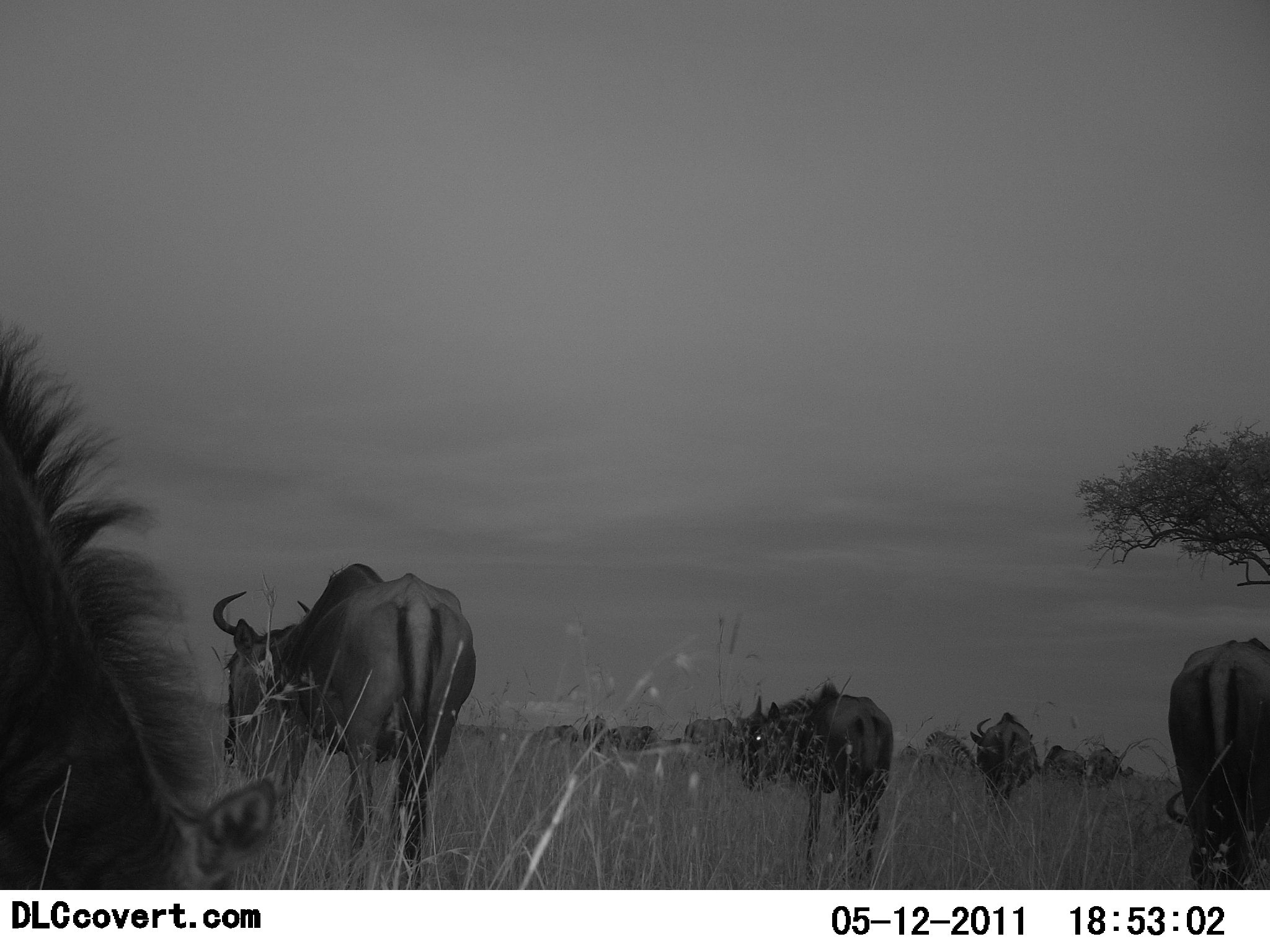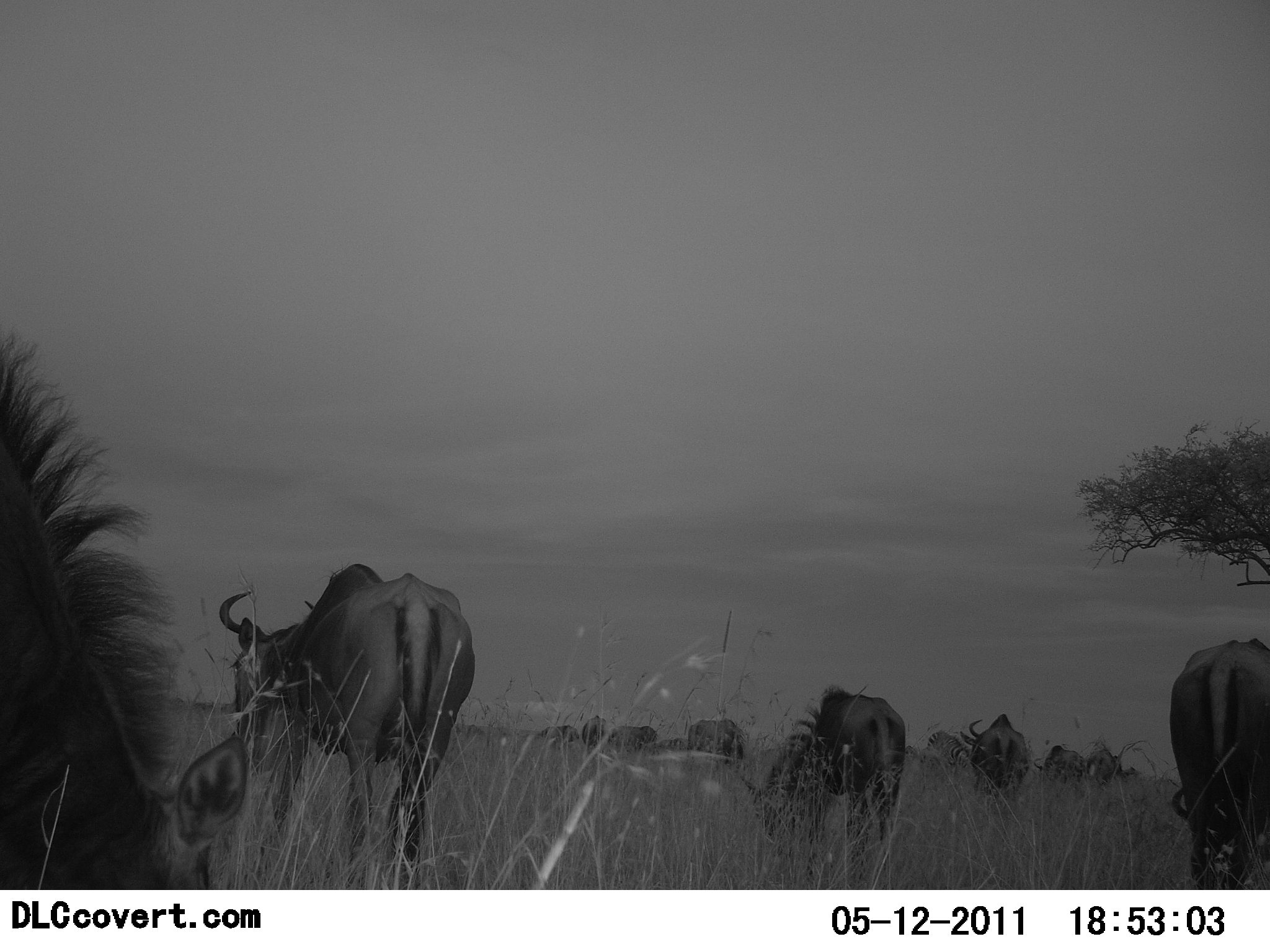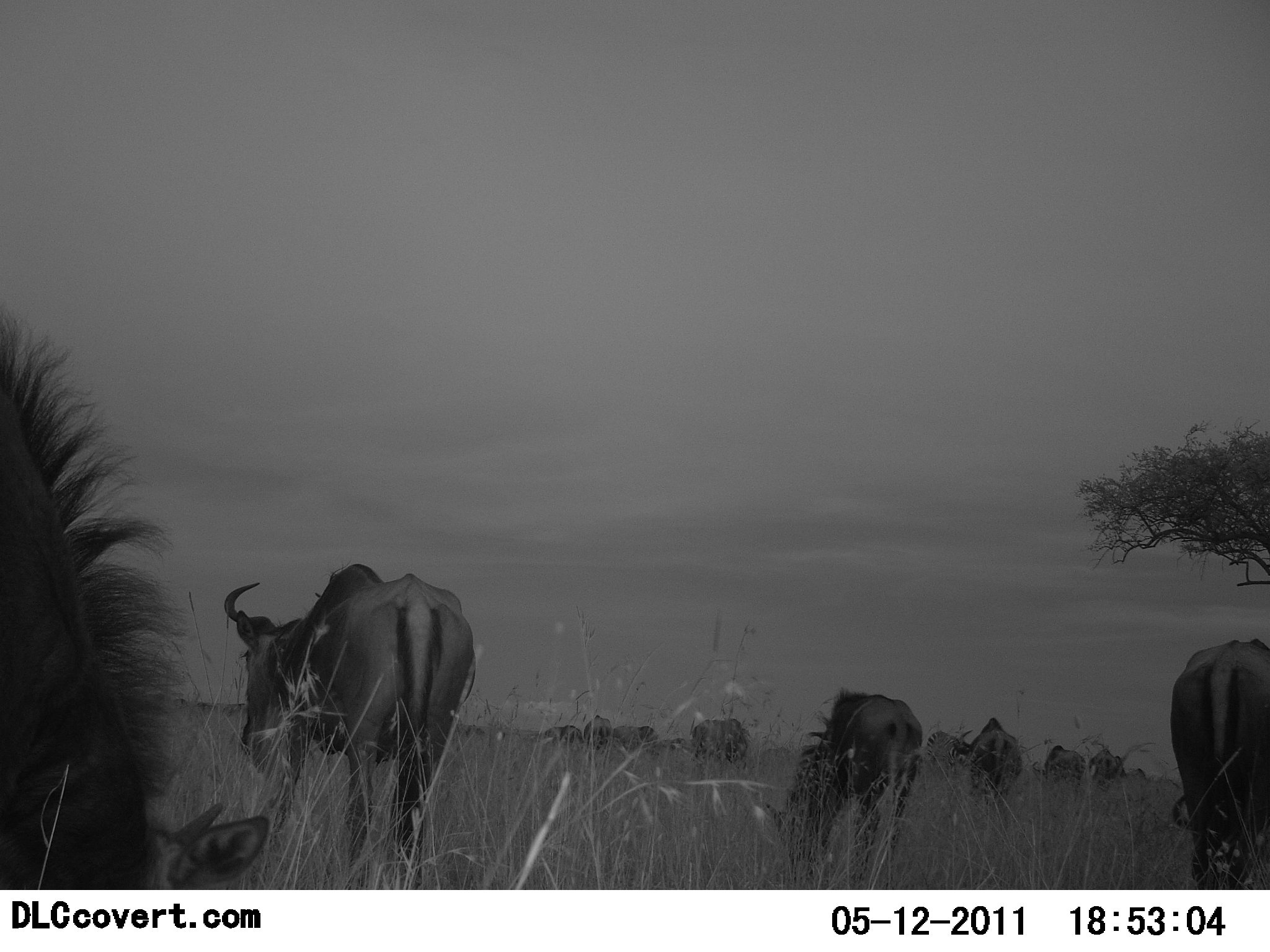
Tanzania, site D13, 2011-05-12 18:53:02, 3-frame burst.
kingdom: Animalia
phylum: Chordata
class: Mammalia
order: Artiodactyla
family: Bovidae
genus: Connochaetes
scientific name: Connochaetes taurinus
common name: blue wildebeest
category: wildebeest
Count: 11-50.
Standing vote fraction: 62%.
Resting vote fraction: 8%.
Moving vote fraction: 23%.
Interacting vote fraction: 8%.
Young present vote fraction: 0%.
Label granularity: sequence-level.